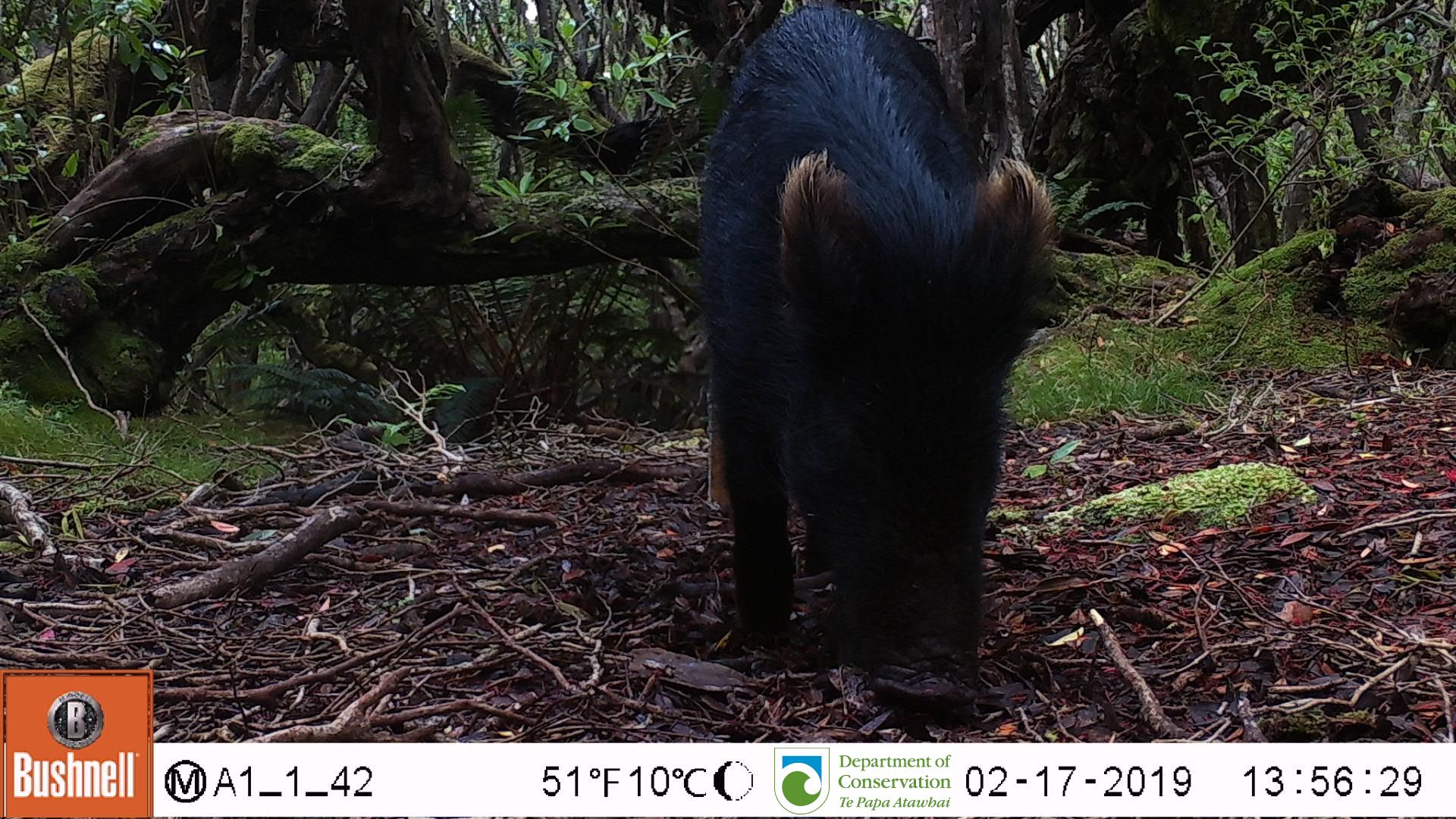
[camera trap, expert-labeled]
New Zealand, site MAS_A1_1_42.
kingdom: Animalia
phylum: Chordata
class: Mammalia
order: Artiodactyla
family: Suidae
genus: Sus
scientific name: Sus scrofa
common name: pig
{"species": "pig (Sus scrofa)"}